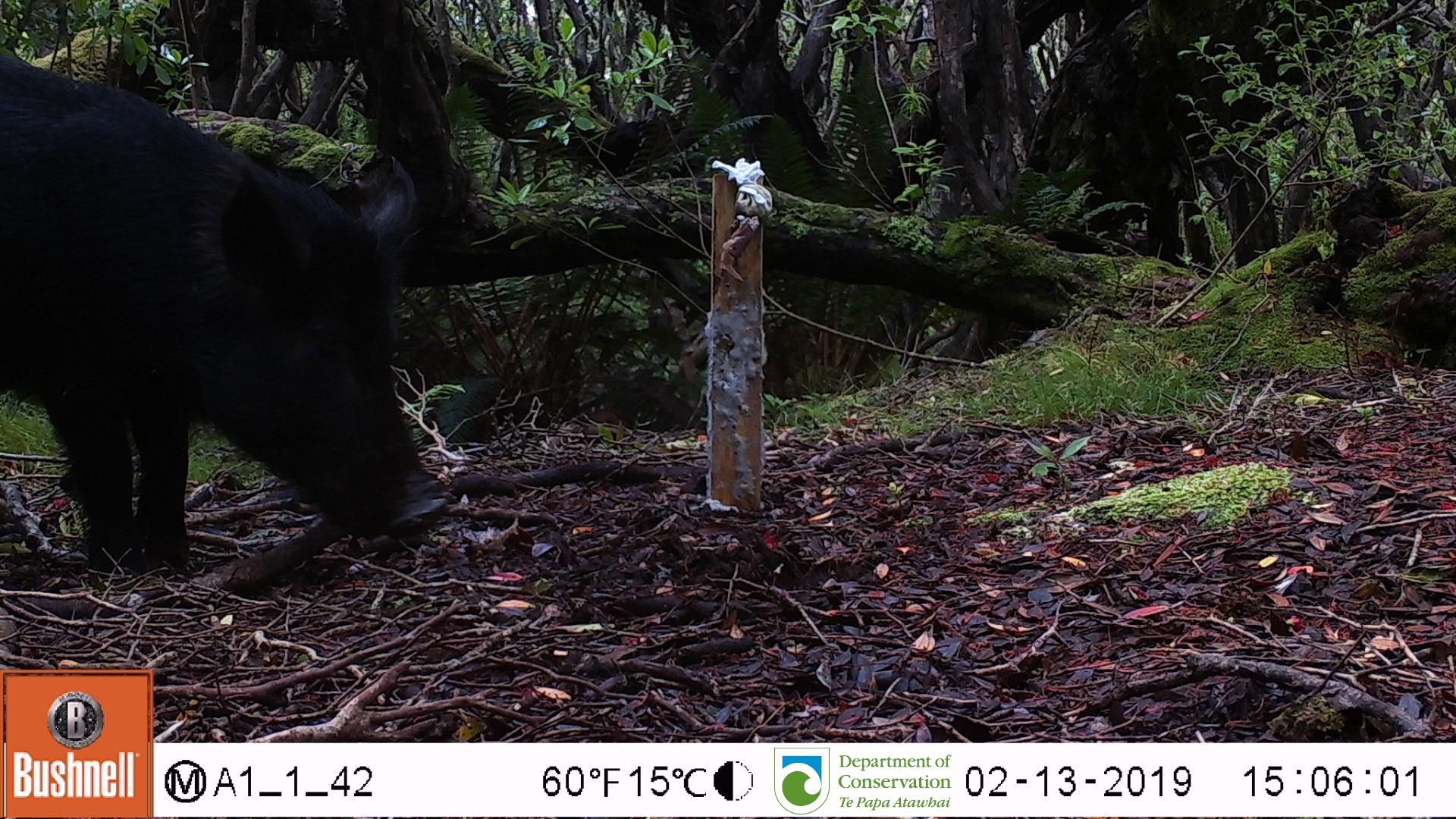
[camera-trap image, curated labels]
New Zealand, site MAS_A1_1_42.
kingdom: Animalia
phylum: Chordata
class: Mammalia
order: Artiodactyla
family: Suidae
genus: Sus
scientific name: Sus scrofa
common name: pig